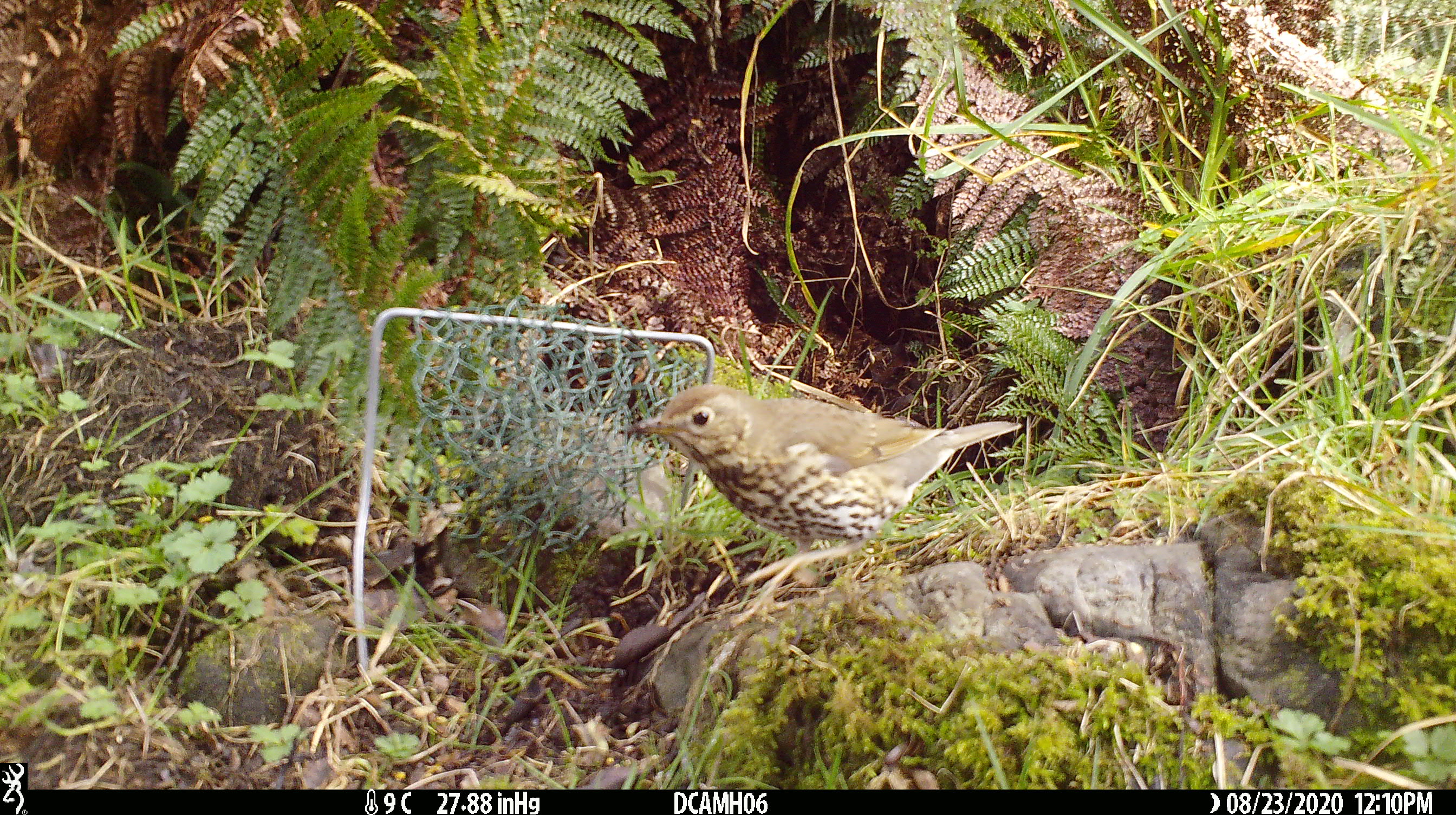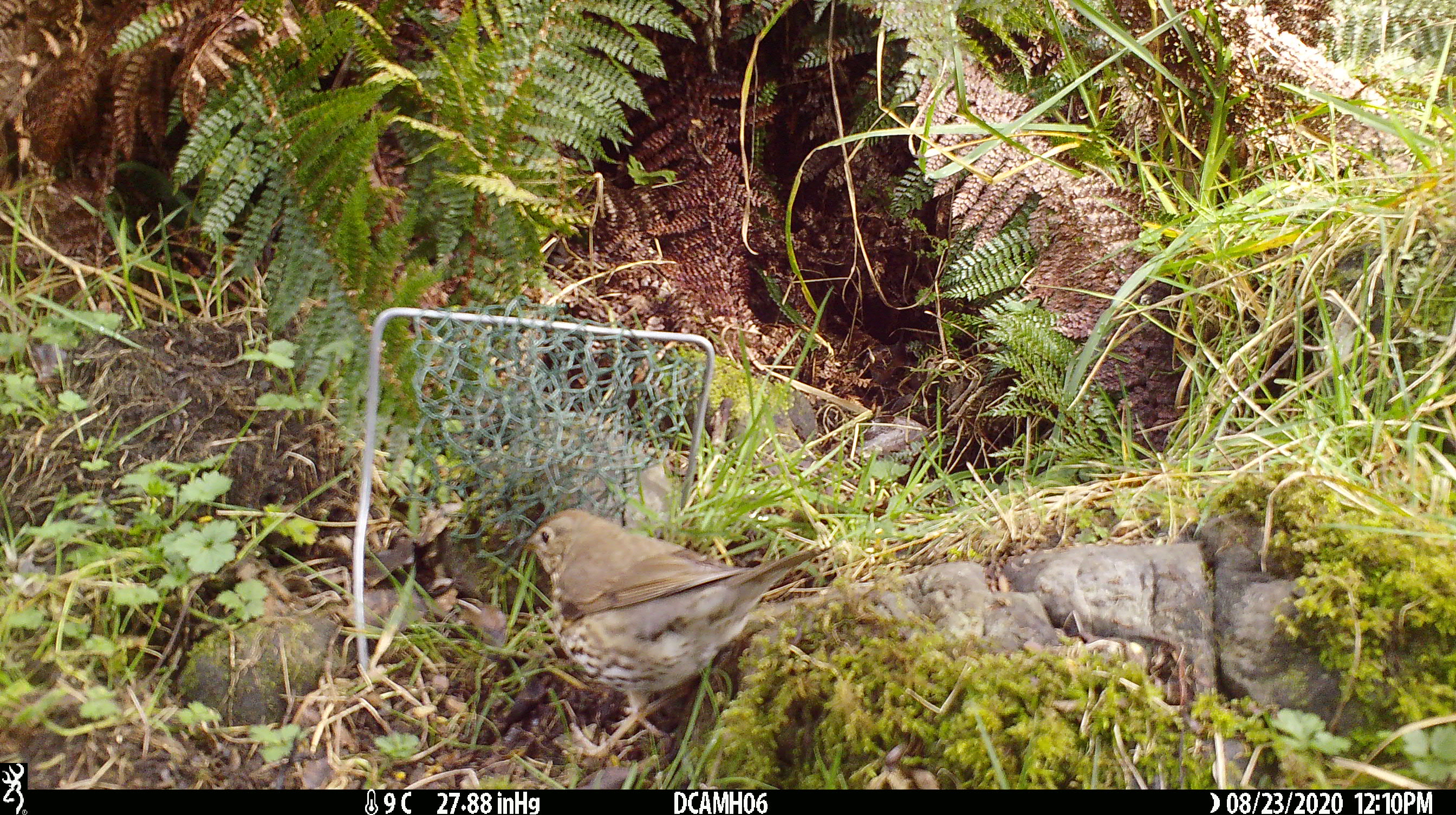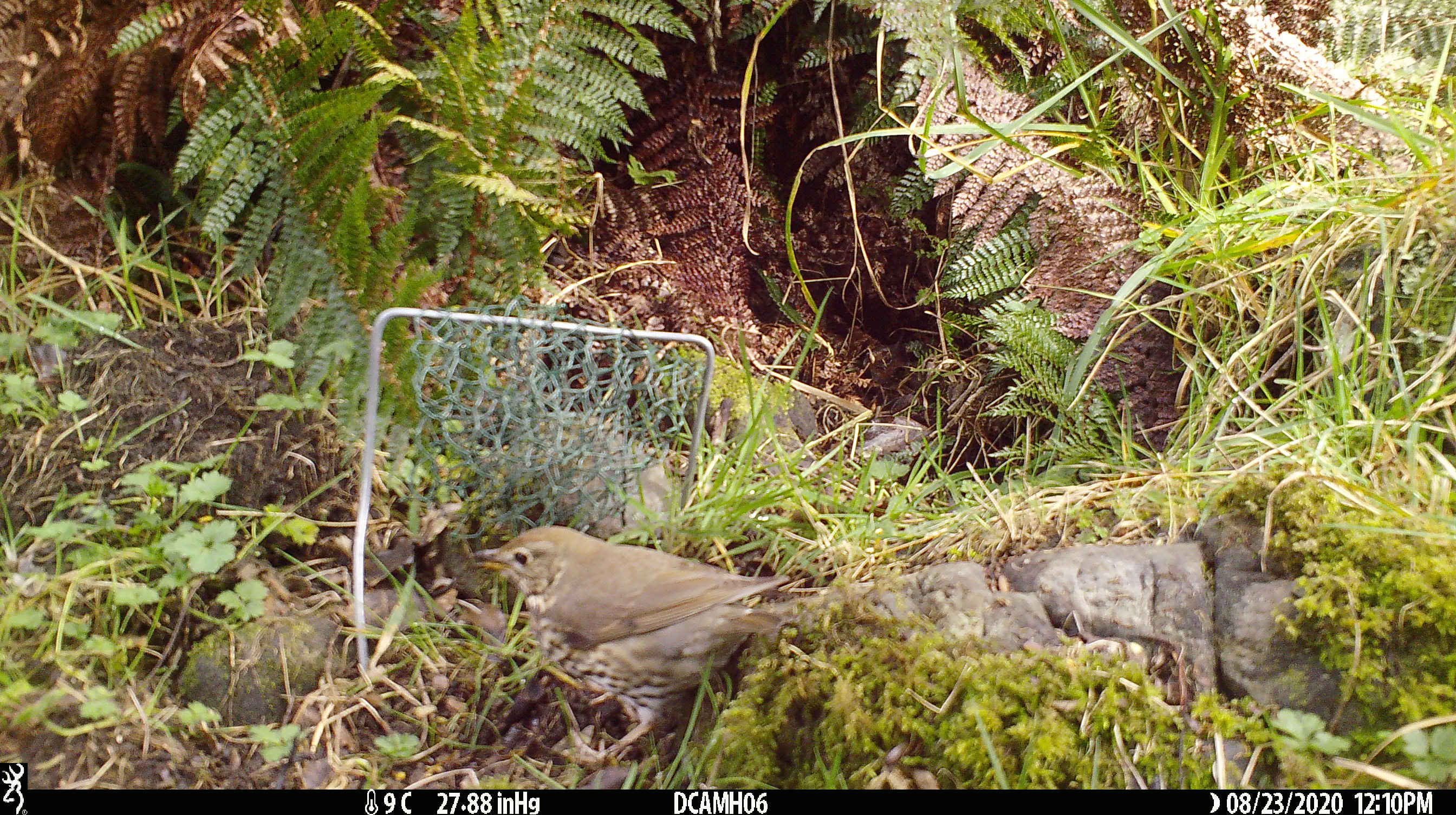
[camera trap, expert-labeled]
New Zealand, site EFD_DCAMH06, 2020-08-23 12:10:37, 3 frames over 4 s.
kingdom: Animalia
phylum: Chordata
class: Aves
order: Passeriformes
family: Turdidae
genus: Turdus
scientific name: Turdus philomelos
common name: song thrush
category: thrush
Thrush (song thrush) (Turdus philomelos).